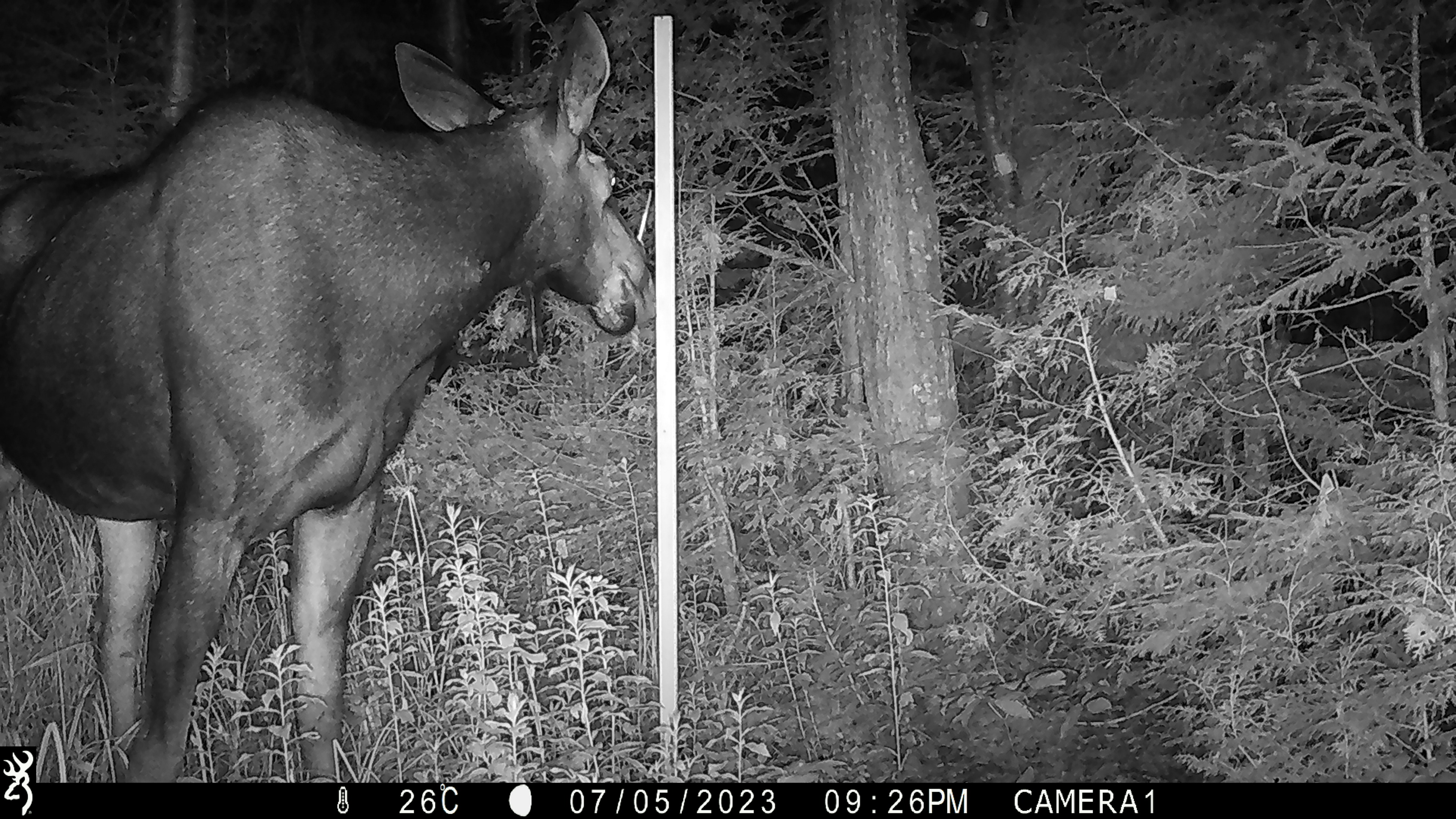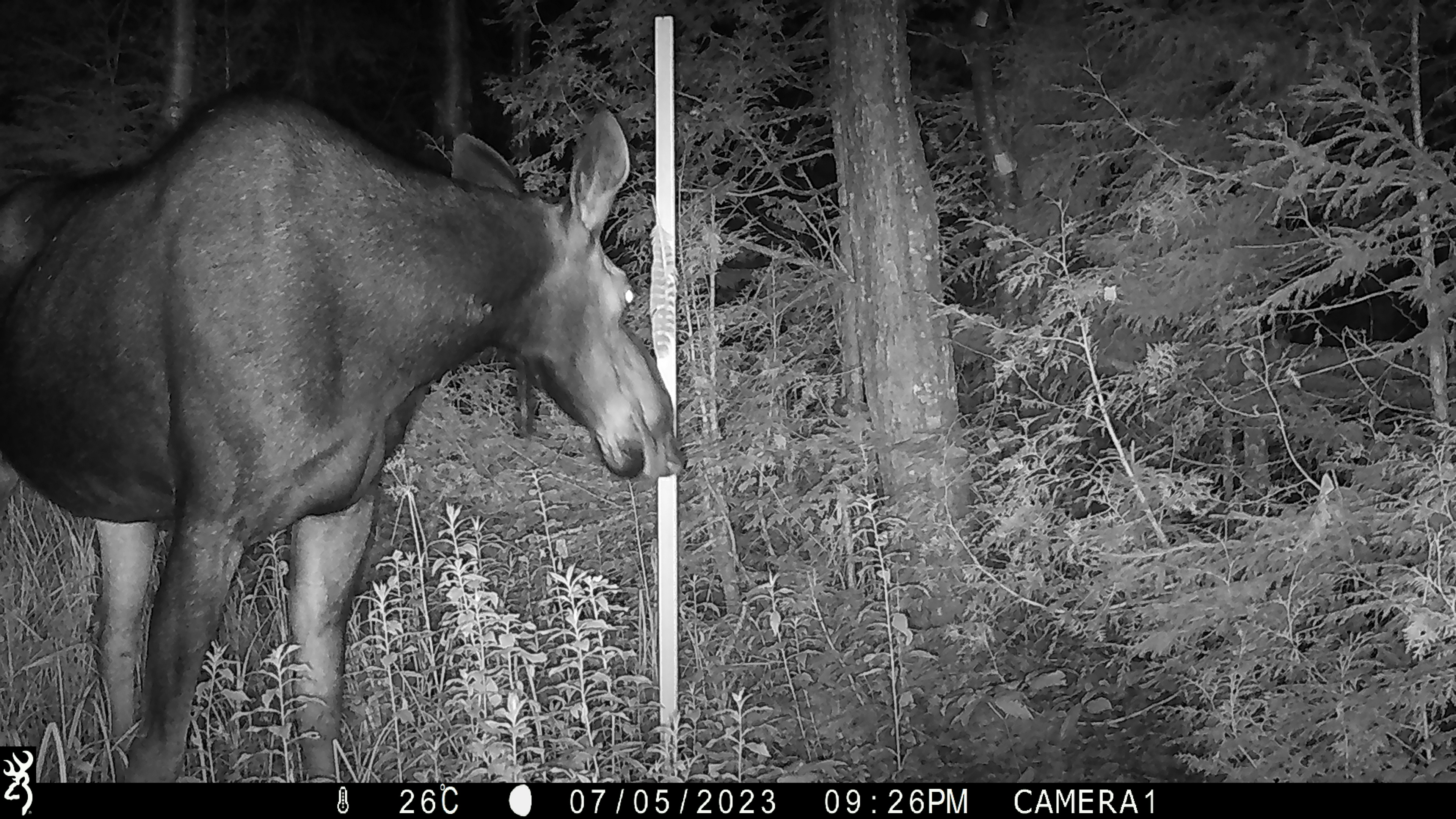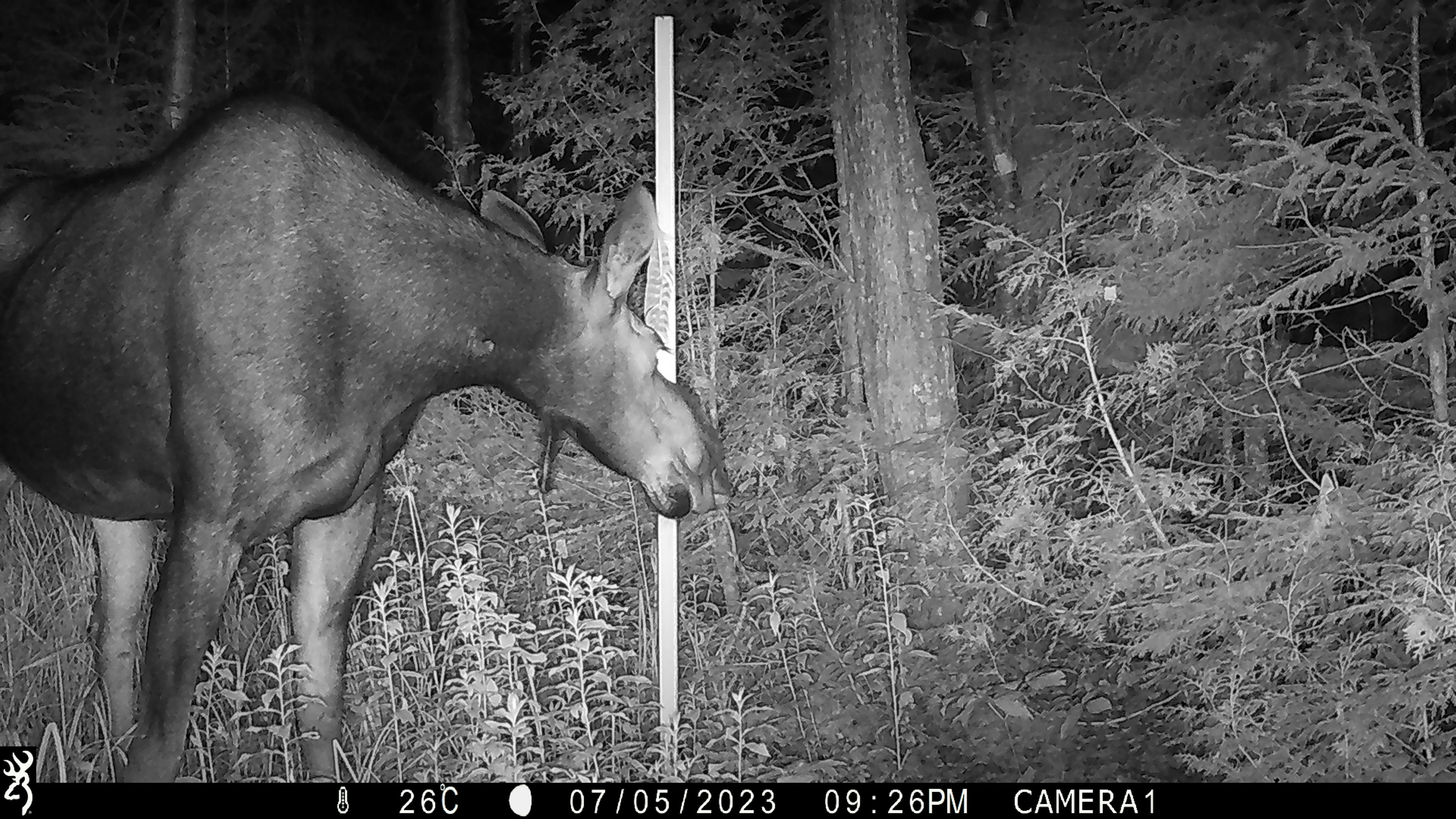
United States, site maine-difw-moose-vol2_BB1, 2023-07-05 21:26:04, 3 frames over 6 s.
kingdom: Animalia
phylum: Chordata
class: Mammalia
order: Artiodactyla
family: Cervidae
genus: Alces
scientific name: Alces alces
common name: moose